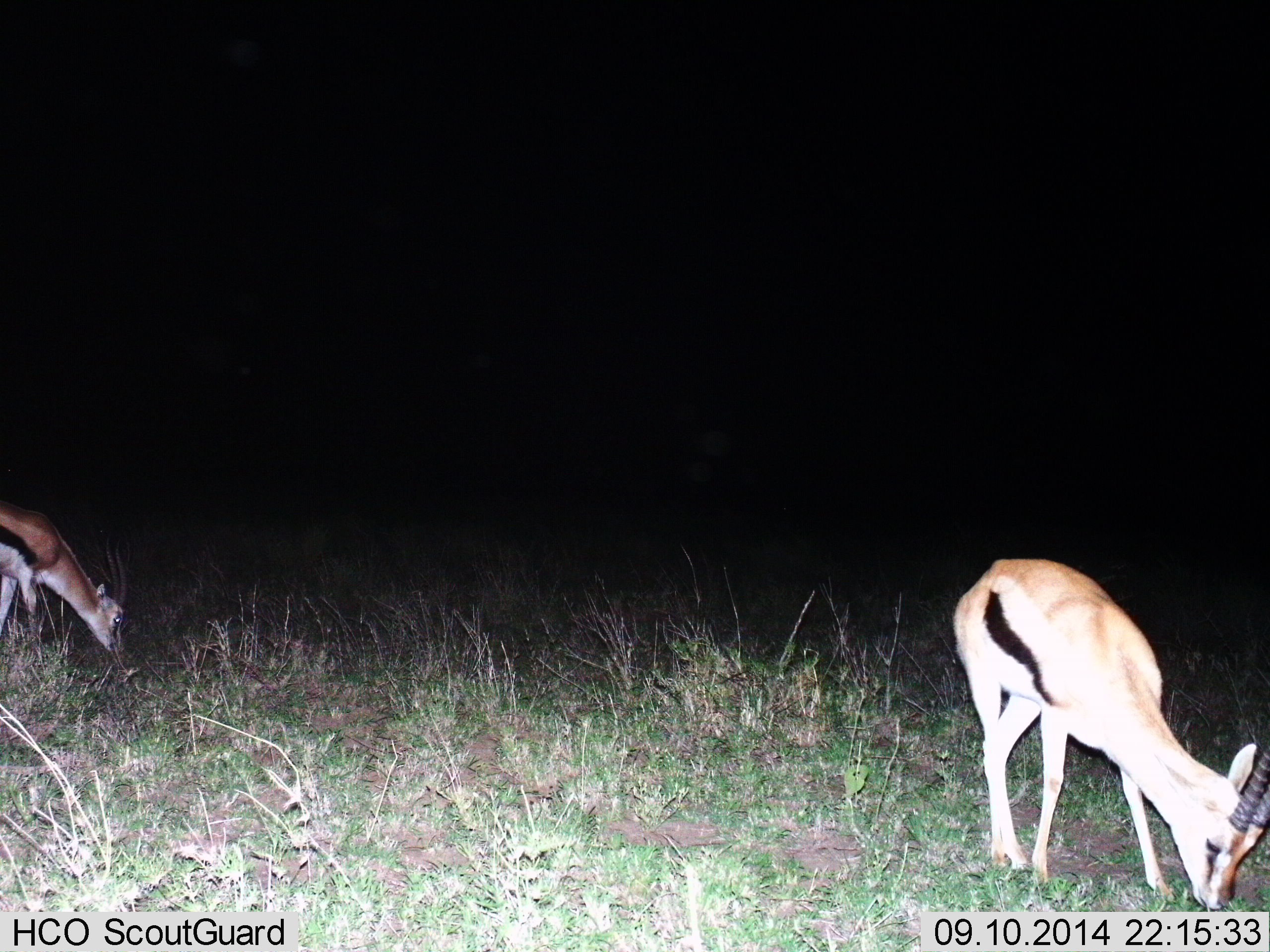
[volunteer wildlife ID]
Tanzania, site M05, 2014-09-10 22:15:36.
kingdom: Animalia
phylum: Chordata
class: Mammalia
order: Artiodactyla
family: Bovidae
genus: Eudorcas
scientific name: Eudorcas thomsonii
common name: thomson's gazelle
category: gazellethomsons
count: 2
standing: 0%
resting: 0%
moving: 10%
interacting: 0%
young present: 0%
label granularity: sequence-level